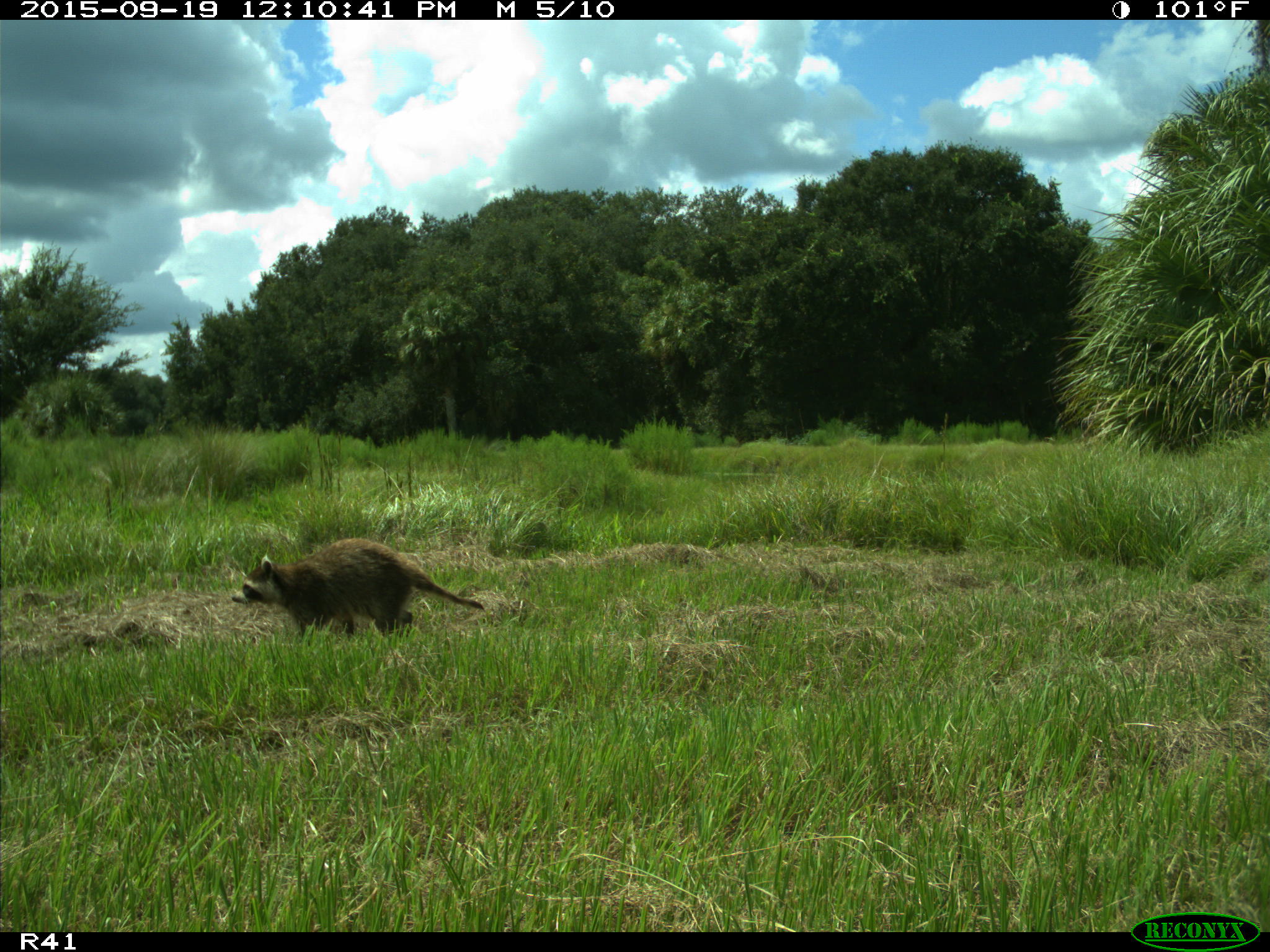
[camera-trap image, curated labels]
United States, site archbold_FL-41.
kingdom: Animalia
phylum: Chordata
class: Mammalia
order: Carnivora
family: Procyonidae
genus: Procyon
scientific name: Procyon lotor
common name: common raccoon